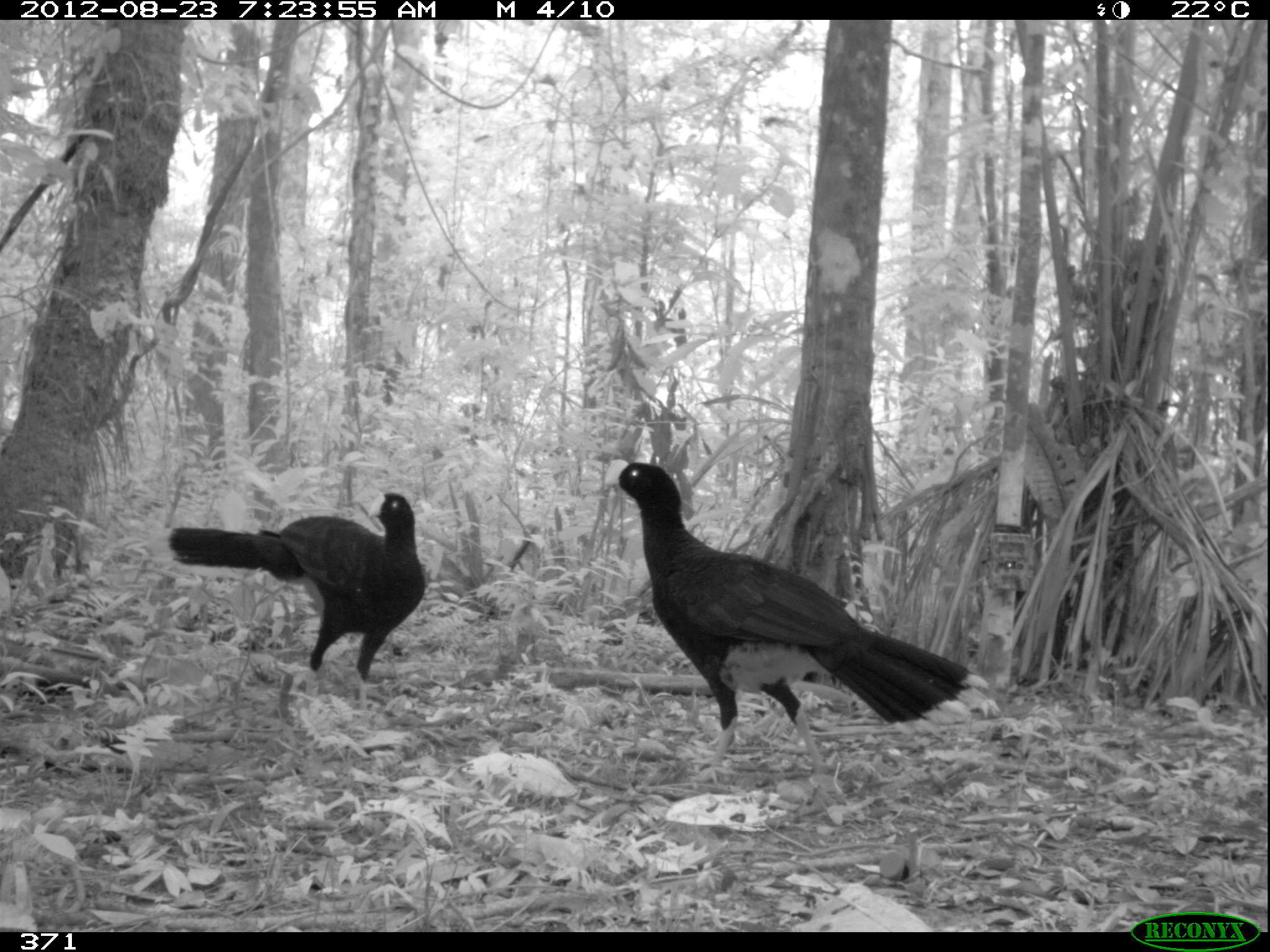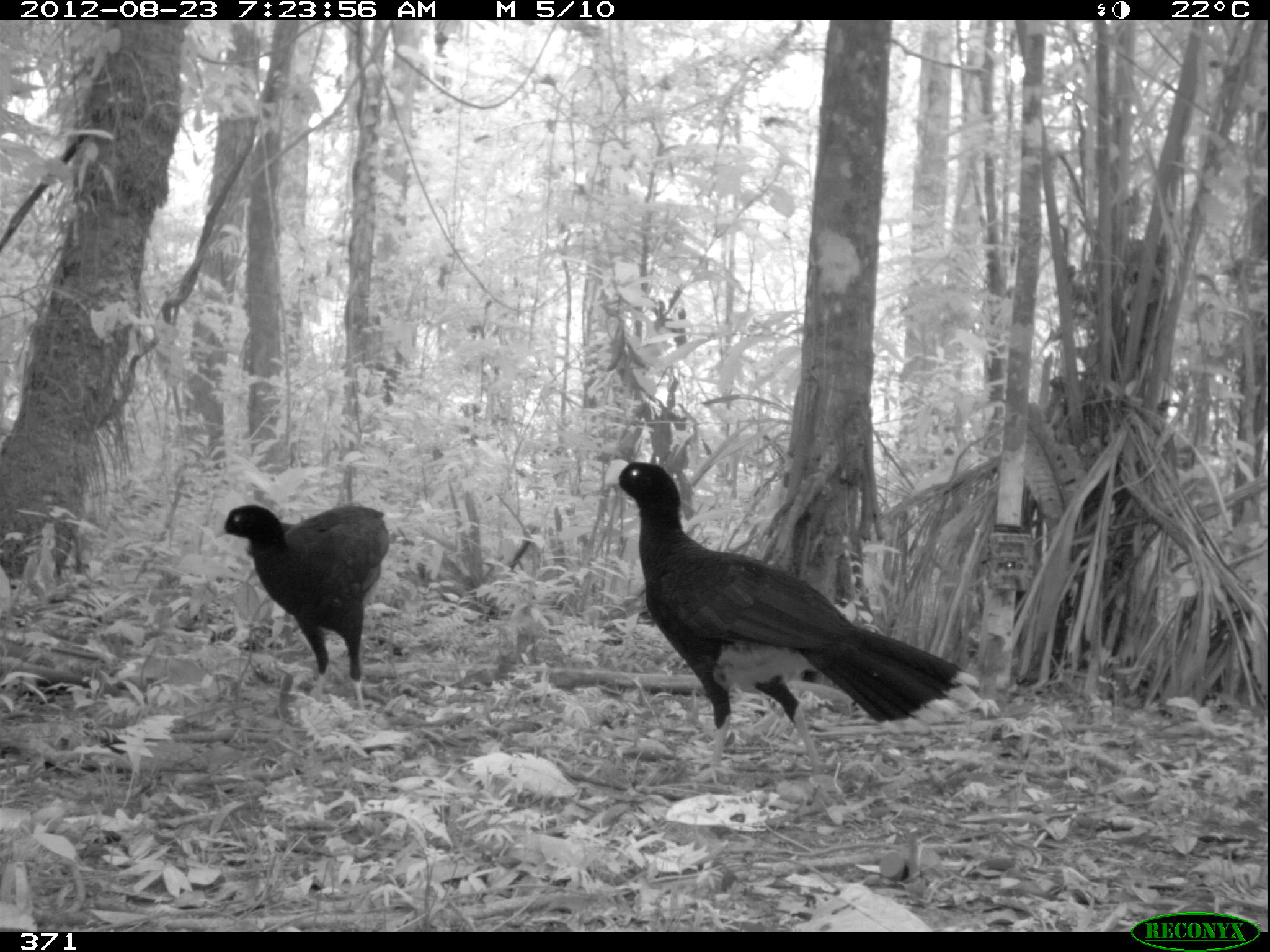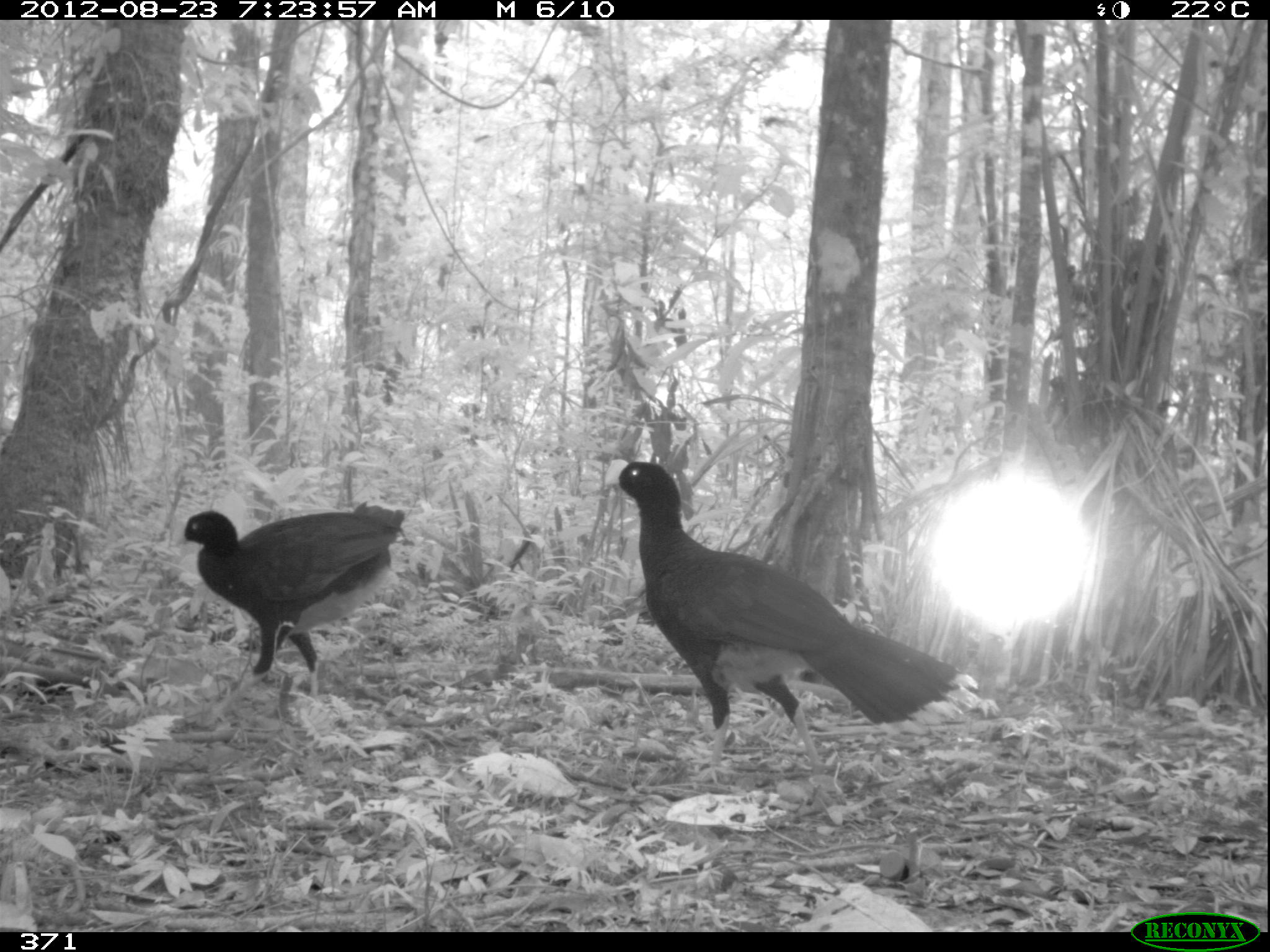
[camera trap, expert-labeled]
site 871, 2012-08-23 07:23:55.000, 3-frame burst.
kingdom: Animalia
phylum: Chordata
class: Aves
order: Galliformes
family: Cracidae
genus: Mitu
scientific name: Mitu tuberosum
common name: razor-billed curassow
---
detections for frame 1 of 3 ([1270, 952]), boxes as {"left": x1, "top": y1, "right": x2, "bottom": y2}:
mitu tuberosum: {"left": 602, "top": 459, "right": 990, "bottom": 784}; {"left": 163, "top": 494, "right": 426, "bottom": 684}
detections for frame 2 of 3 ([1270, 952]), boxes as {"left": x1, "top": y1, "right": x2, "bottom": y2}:
mitu tuberosum: {"left": 601, "top": 456, "right": 963, "bottom": 789}; {"left": 213, "top": 502, "right": 427, "bottom": 725}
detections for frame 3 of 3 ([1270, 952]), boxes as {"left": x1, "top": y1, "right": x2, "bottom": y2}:
mitu tuberosum: {"left": 603, "top": 459, "right": 980, "bottom": 787}; {"left": 175, "top": 502, "right": 406, "bottom": 698}